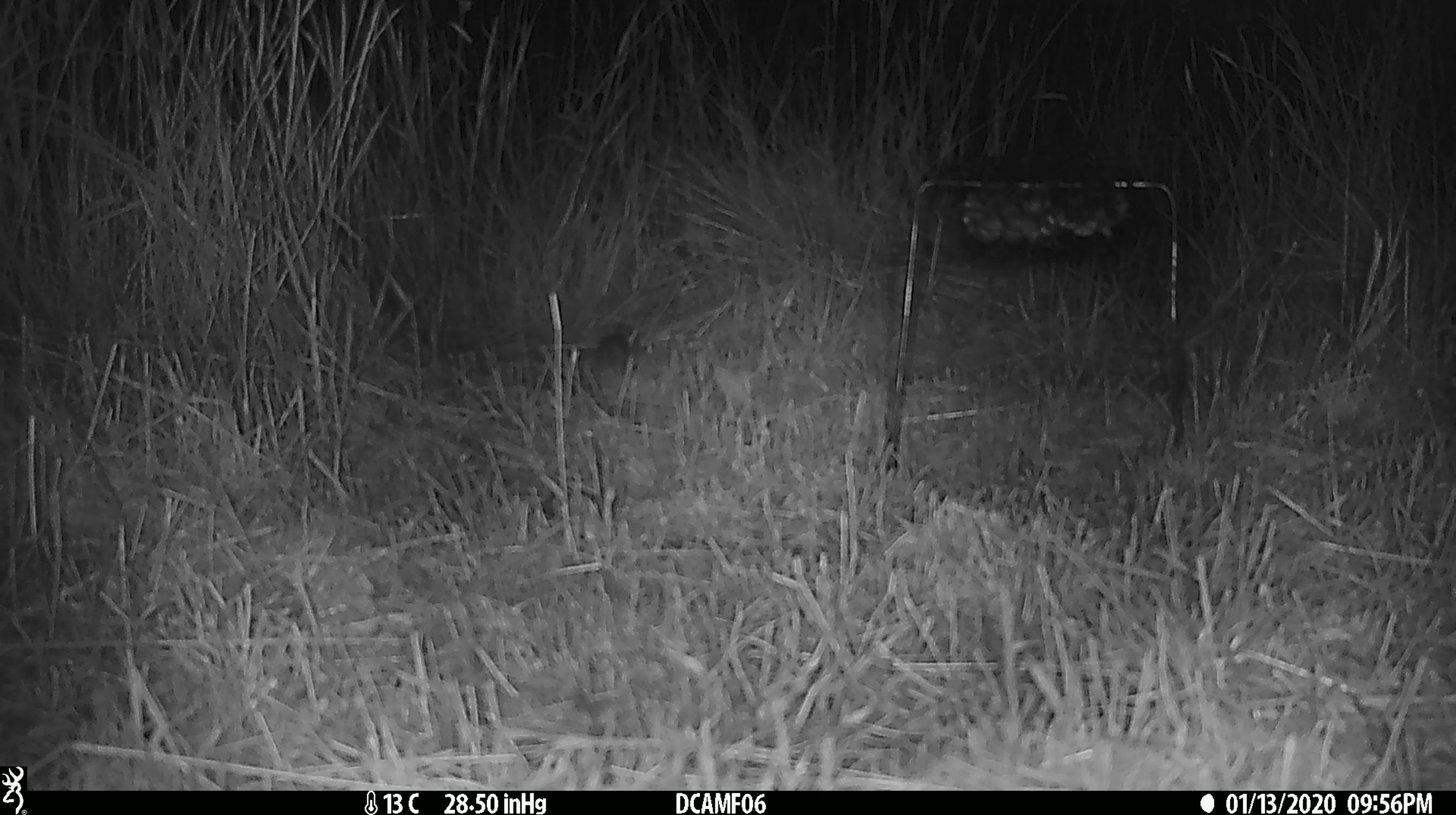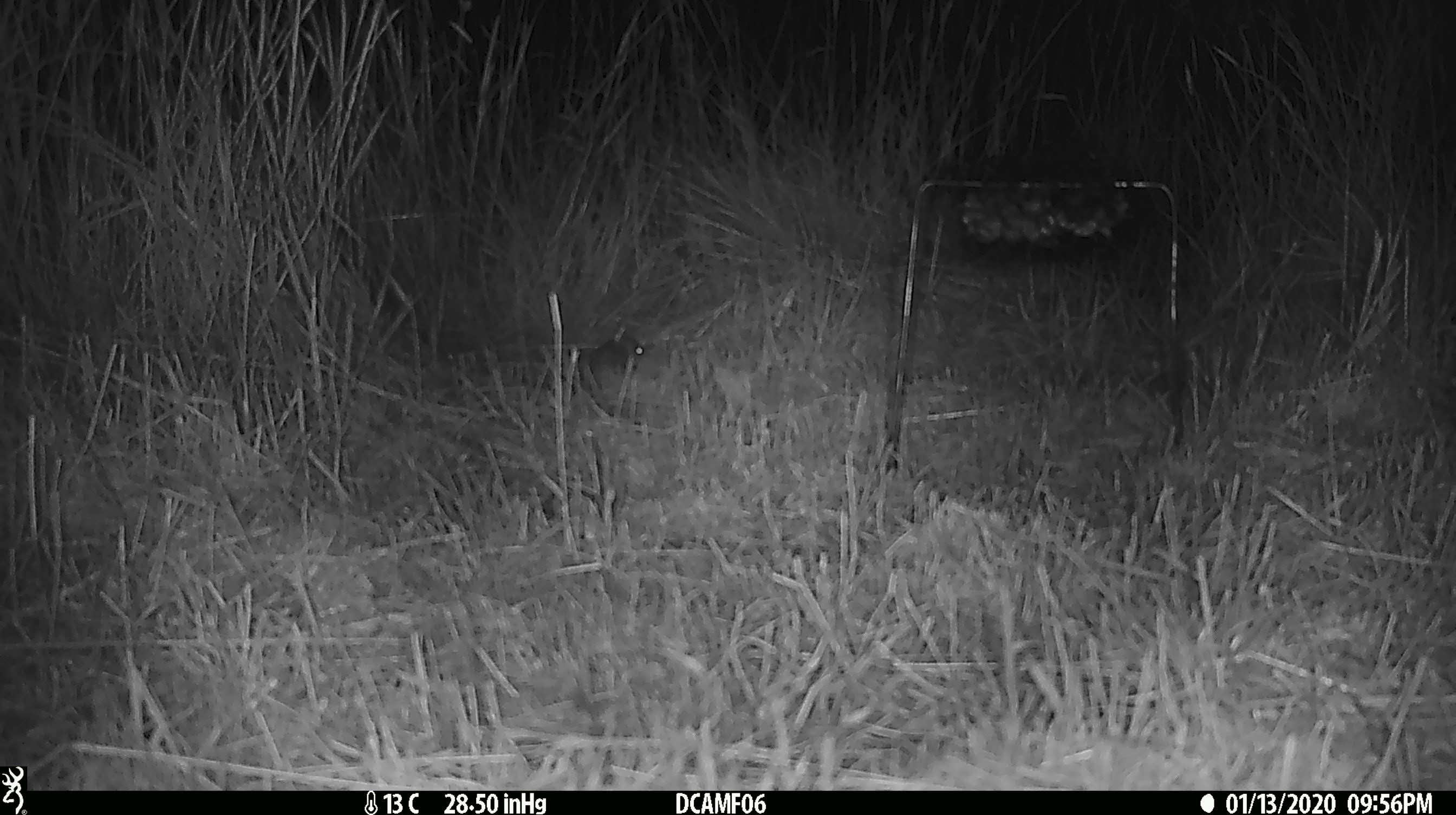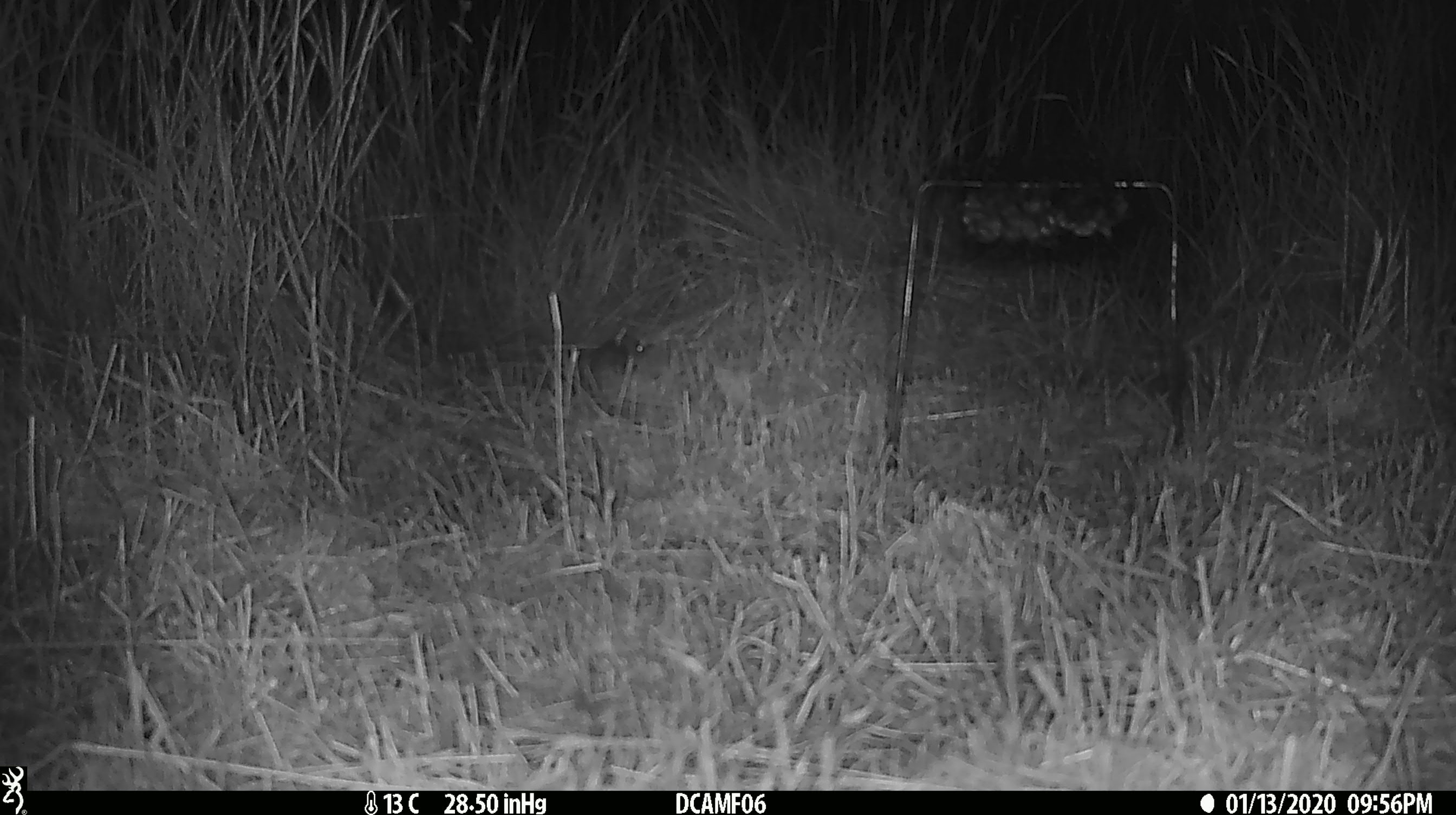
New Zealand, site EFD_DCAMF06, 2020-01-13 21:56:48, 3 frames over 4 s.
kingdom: Animalia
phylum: Chordata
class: Mammalia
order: Rodentia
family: Muridae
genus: Mus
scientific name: Mus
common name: mouse